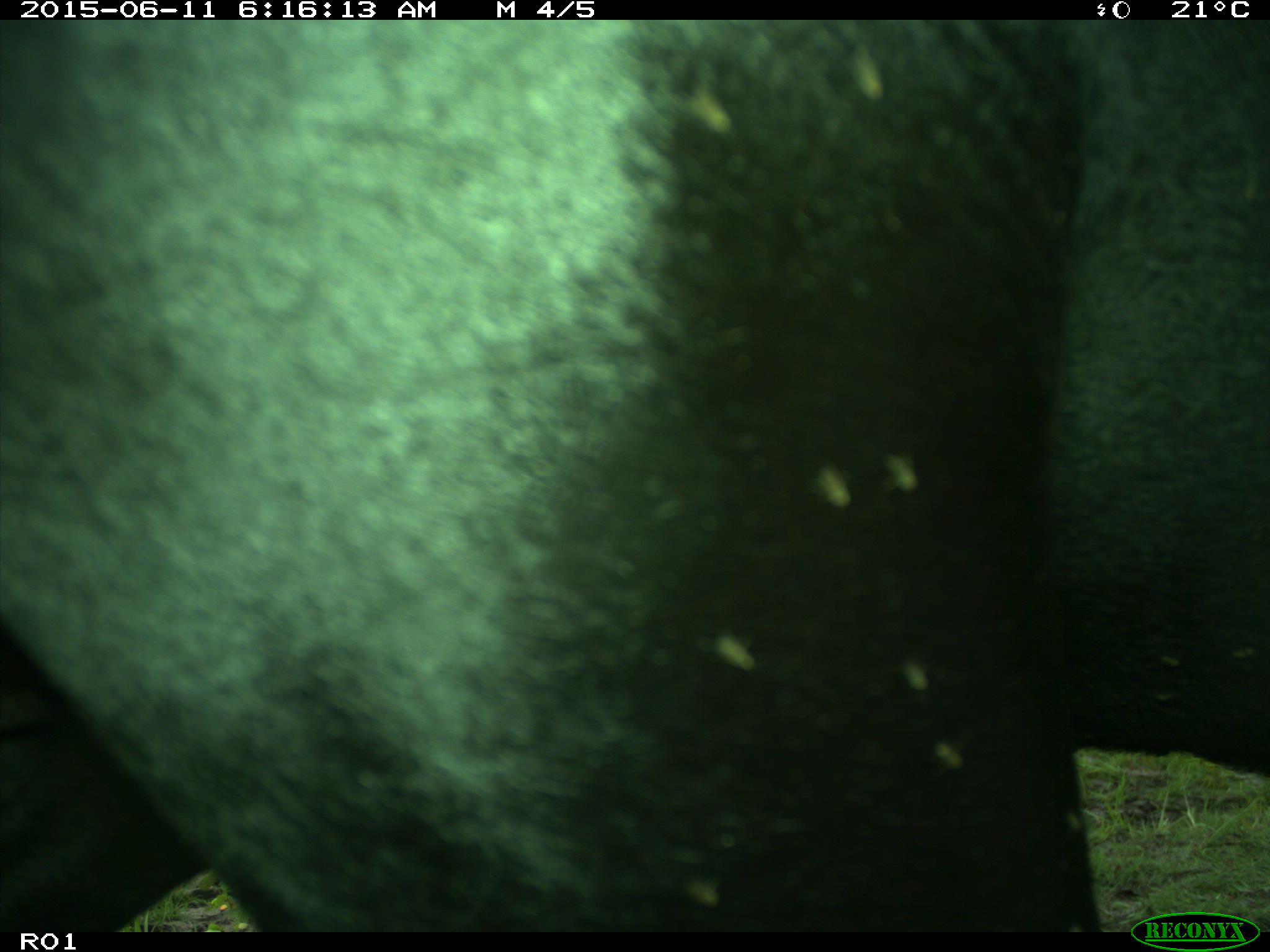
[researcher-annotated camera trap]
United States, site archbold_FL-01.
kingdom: Animalia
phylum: Chordata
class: Mammalia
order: Artiodactyla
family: Bovidae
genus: Bos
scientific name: Bos taurus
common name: domestic cow